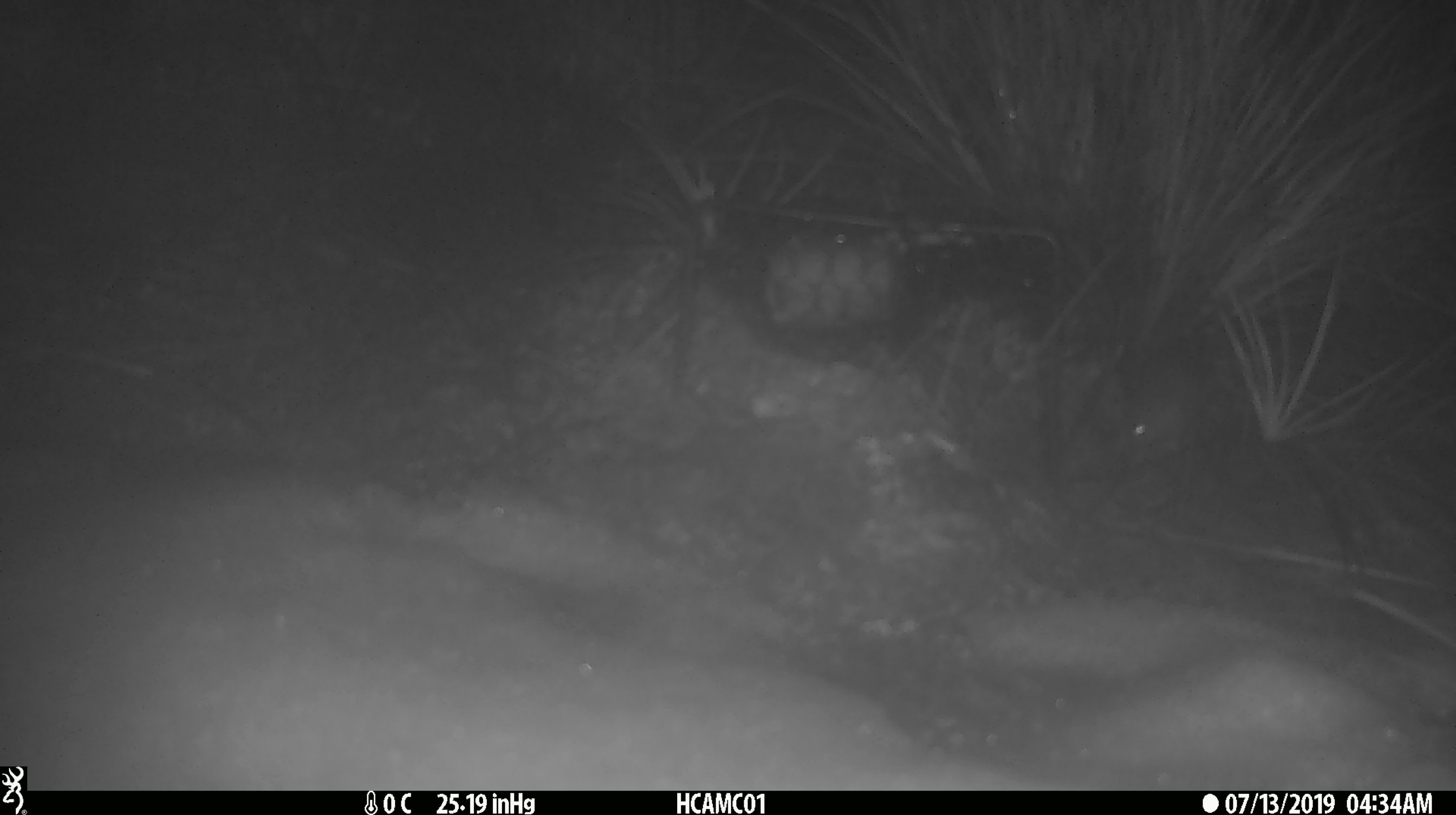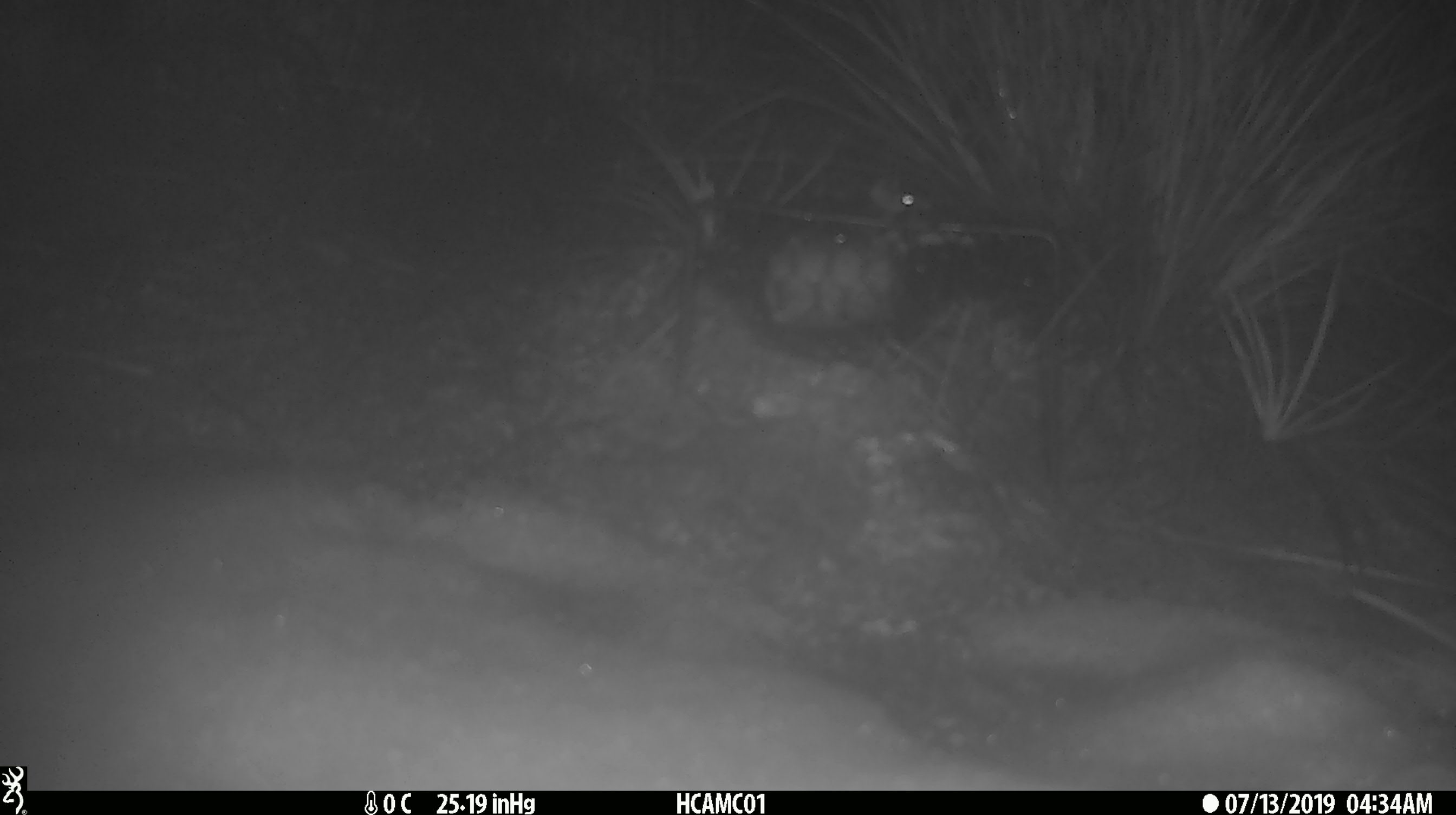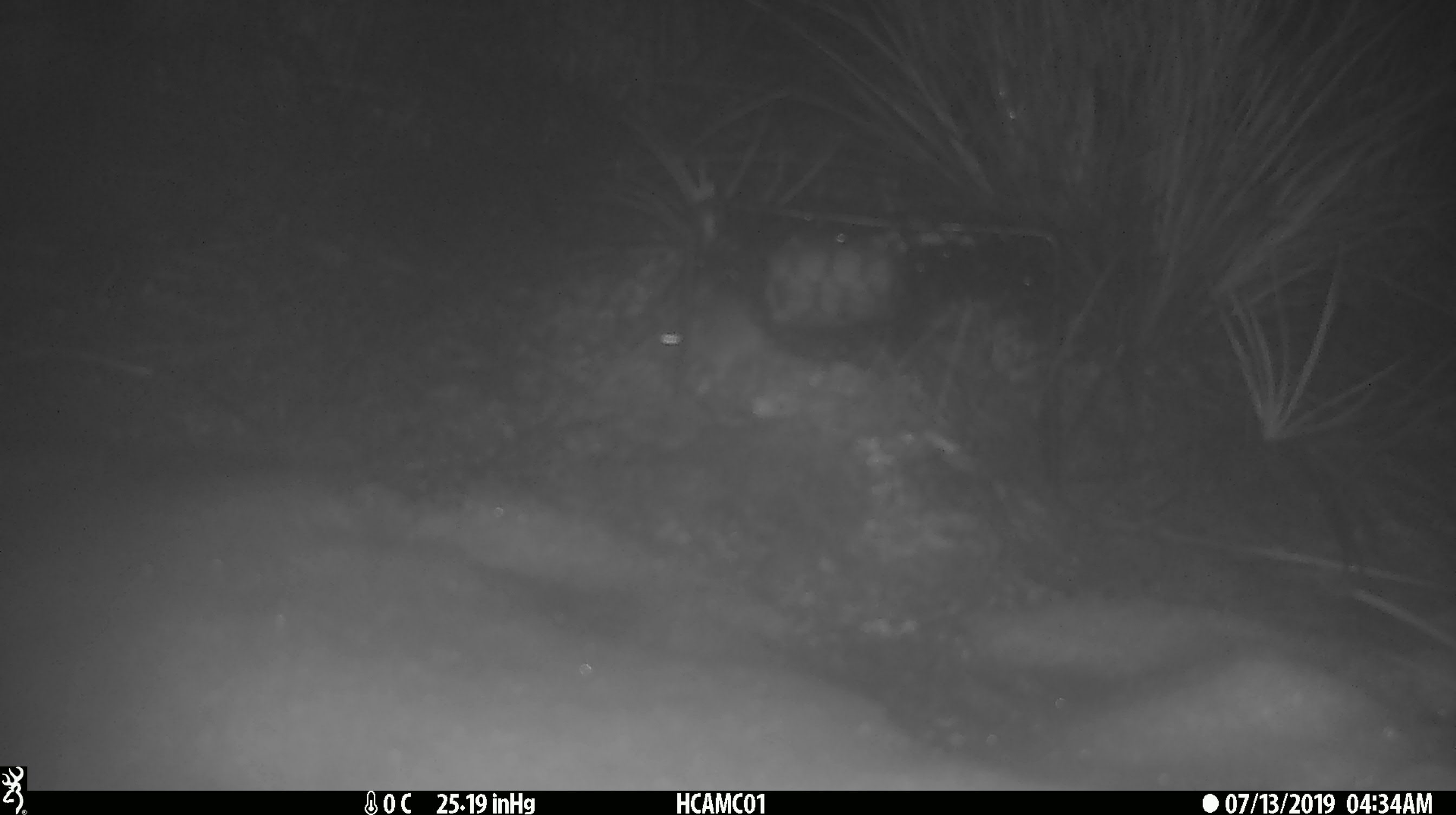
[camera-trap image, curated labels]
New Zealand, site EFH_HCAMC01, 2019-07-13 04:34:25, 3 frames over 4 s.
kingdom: Animalia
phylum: Chordata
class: Mammalia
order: Rodentia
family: Muridae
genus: Mus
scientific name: Mus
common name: mouse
Mouse (Mus).